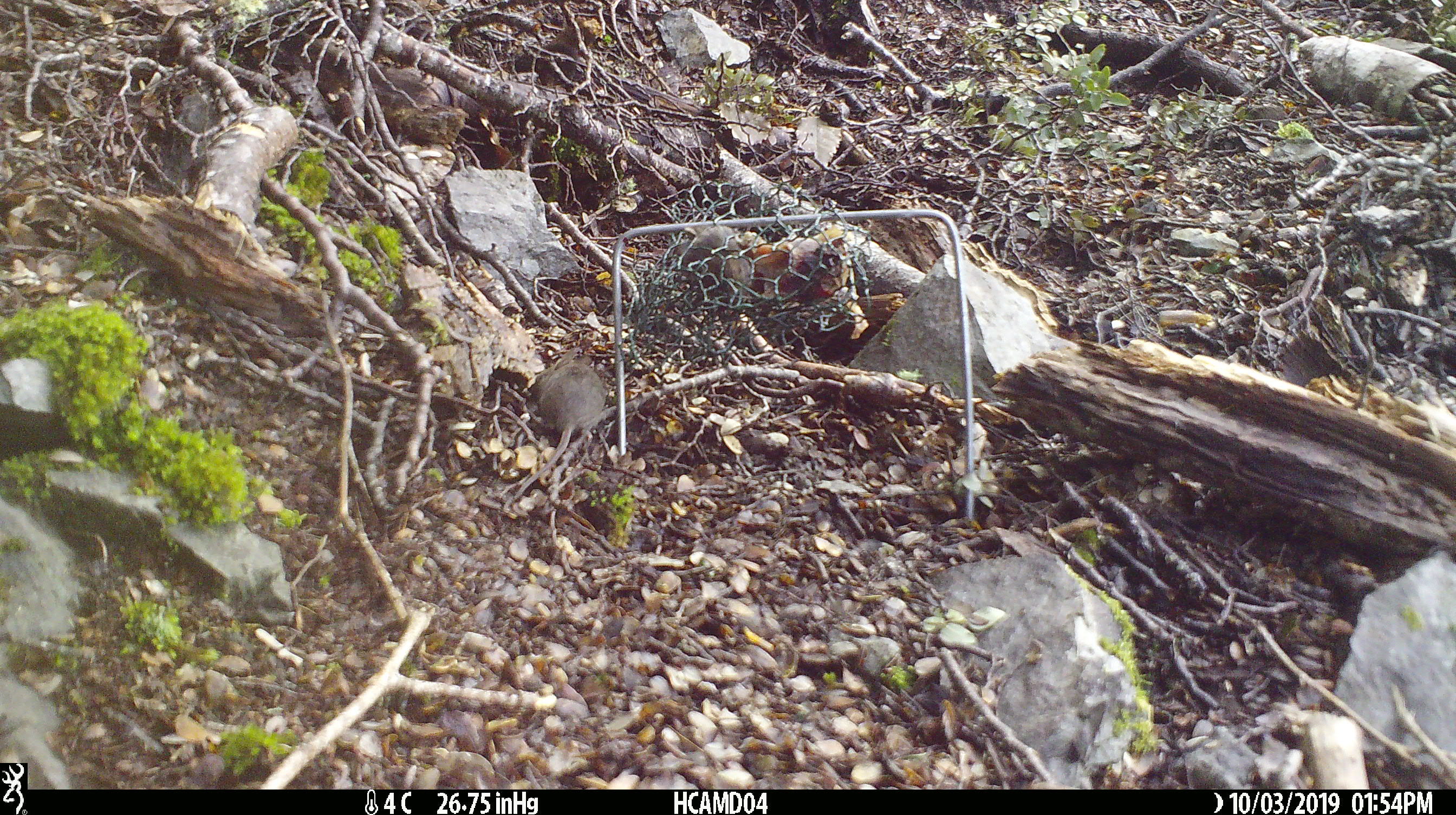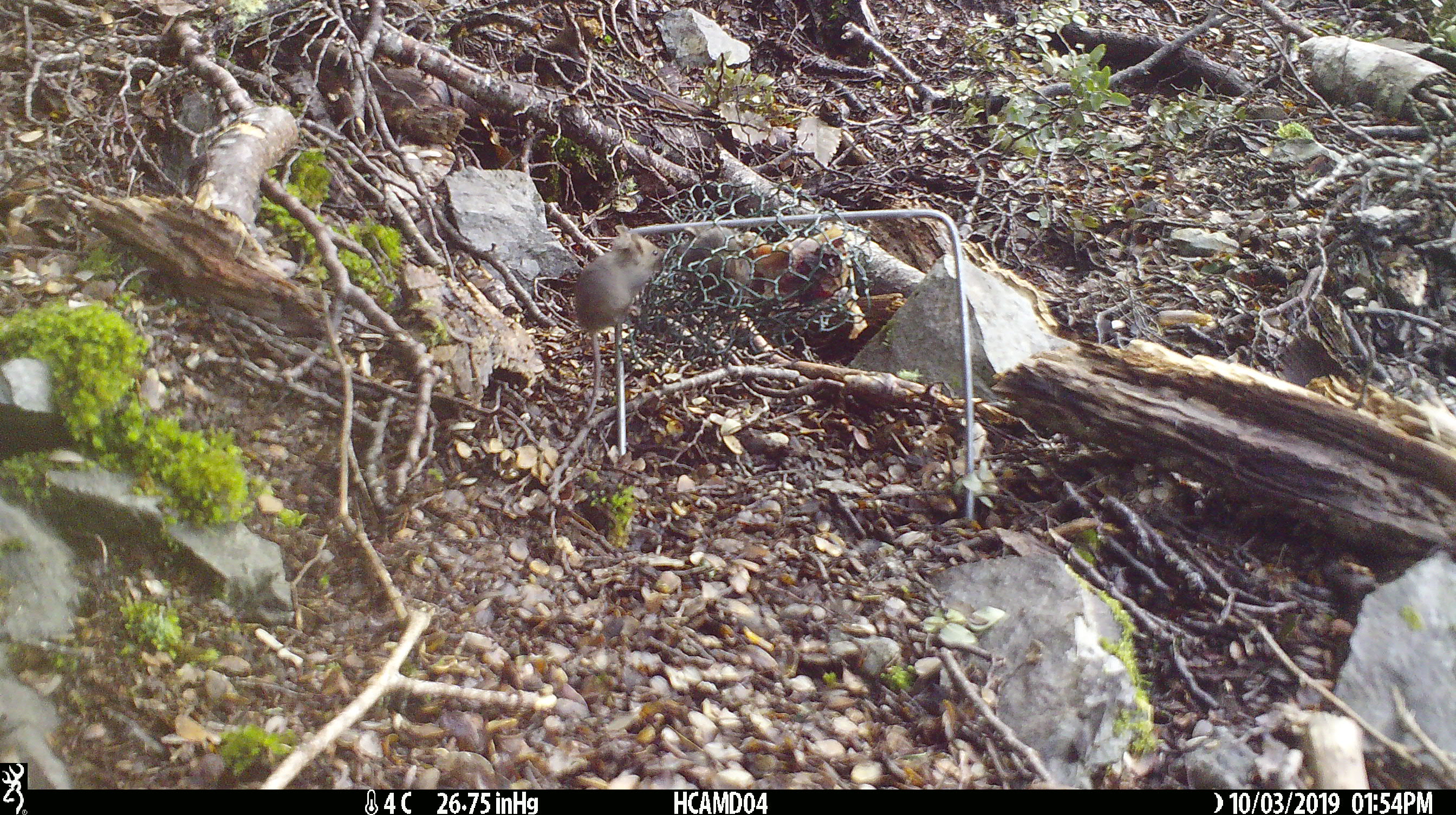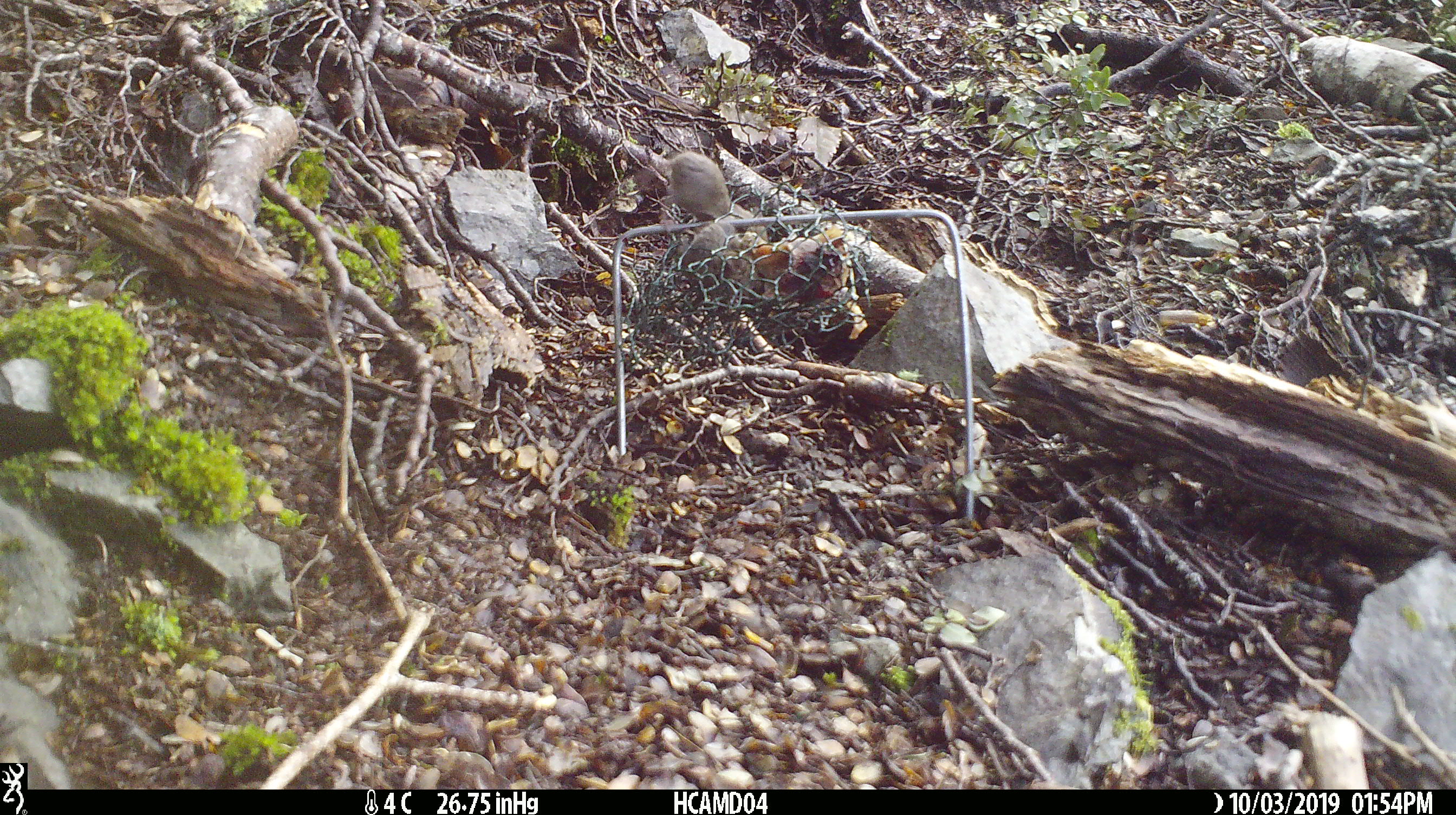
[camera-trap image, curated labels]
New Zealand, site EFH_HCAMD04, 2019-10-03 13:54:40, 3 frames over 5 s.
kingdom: Animalia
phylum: Chordata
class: Mammalia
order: Rodentia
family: Muridae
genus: Mus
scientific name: Mus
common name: mouse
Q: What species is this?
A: Mouse (Mus).